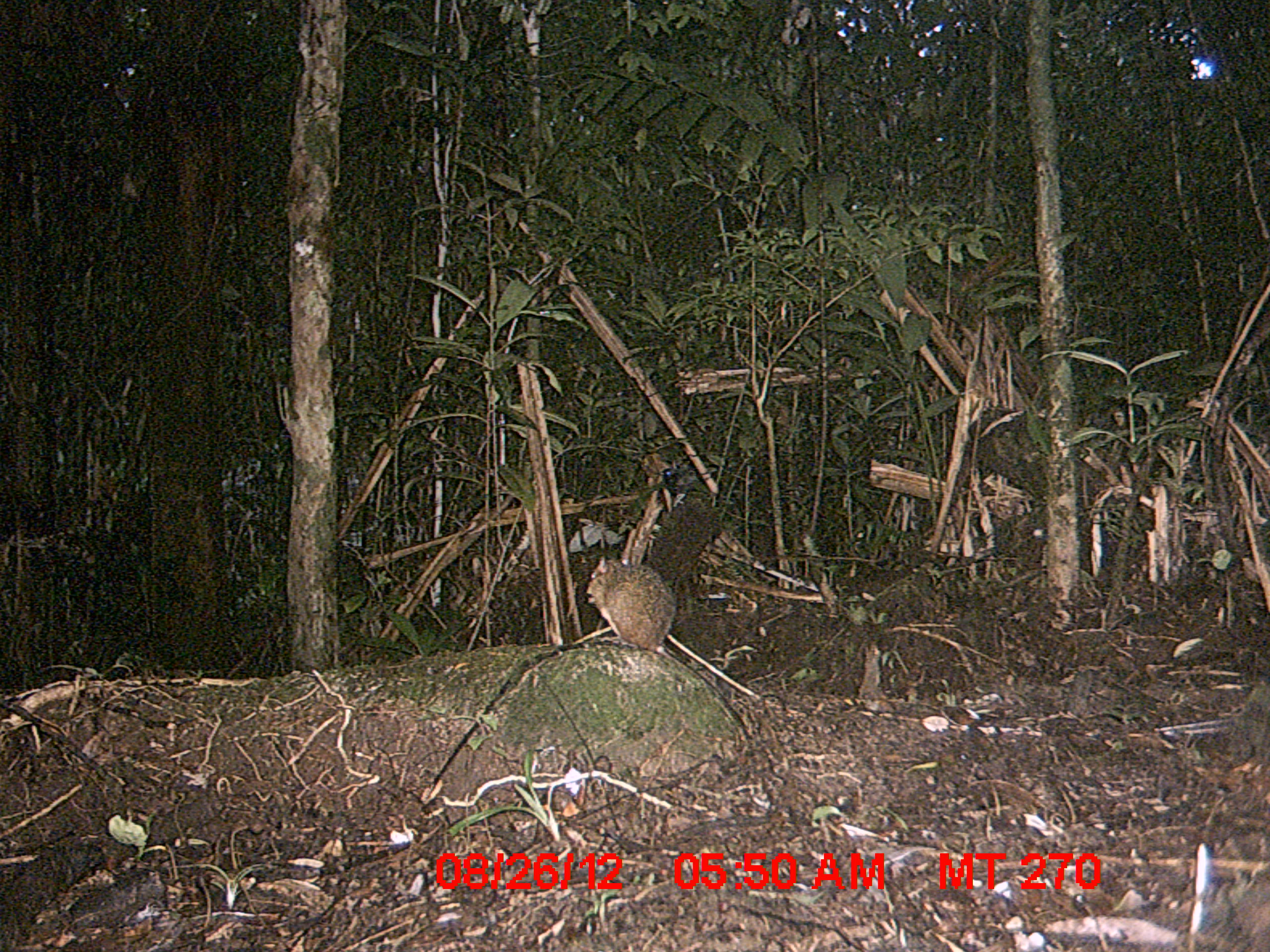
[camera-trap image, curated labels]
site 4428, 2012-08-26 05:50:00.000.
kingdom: Animalia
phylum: Chordata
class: Aves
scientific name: Aves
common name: bird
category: unknown bird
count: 1